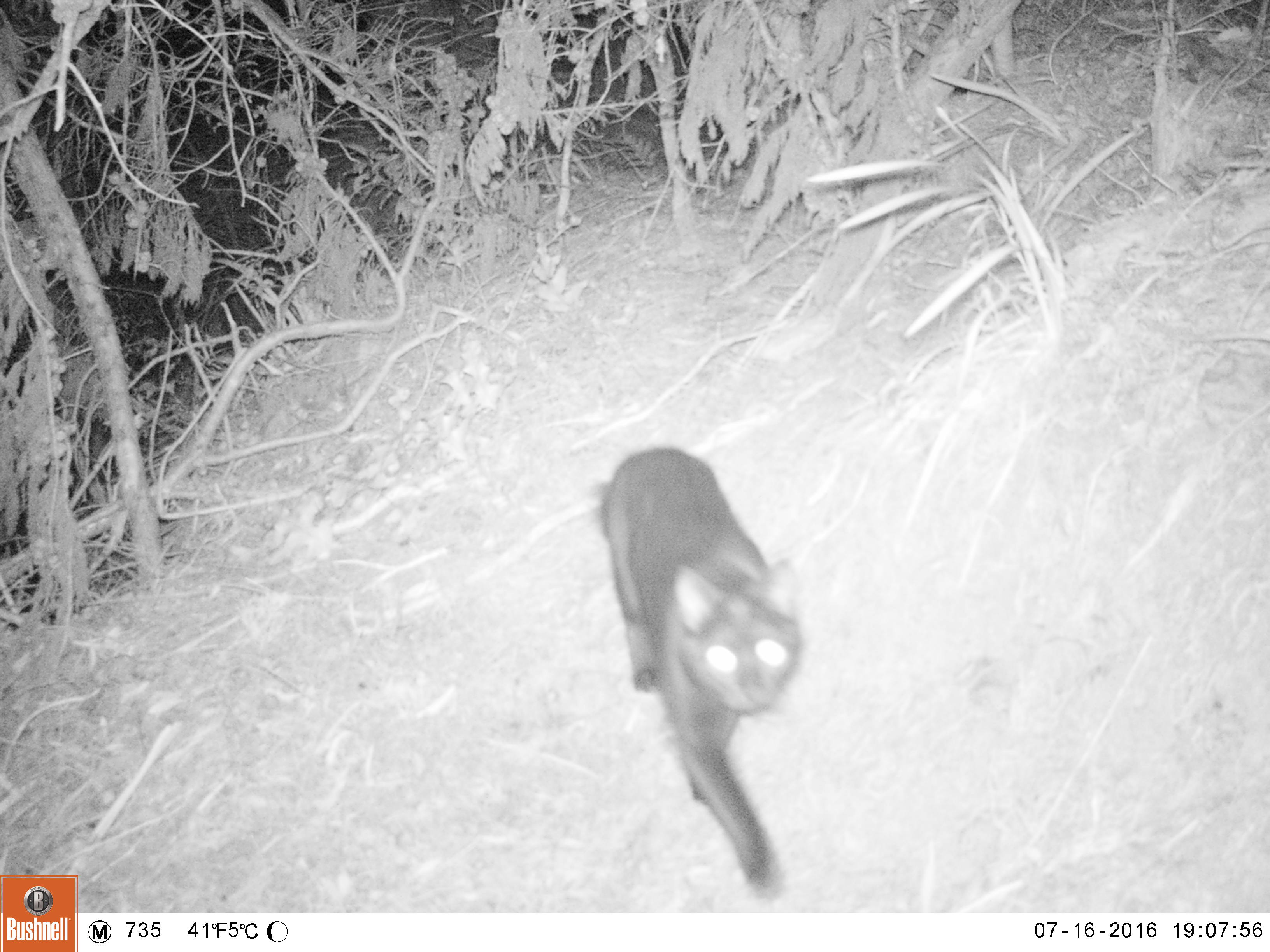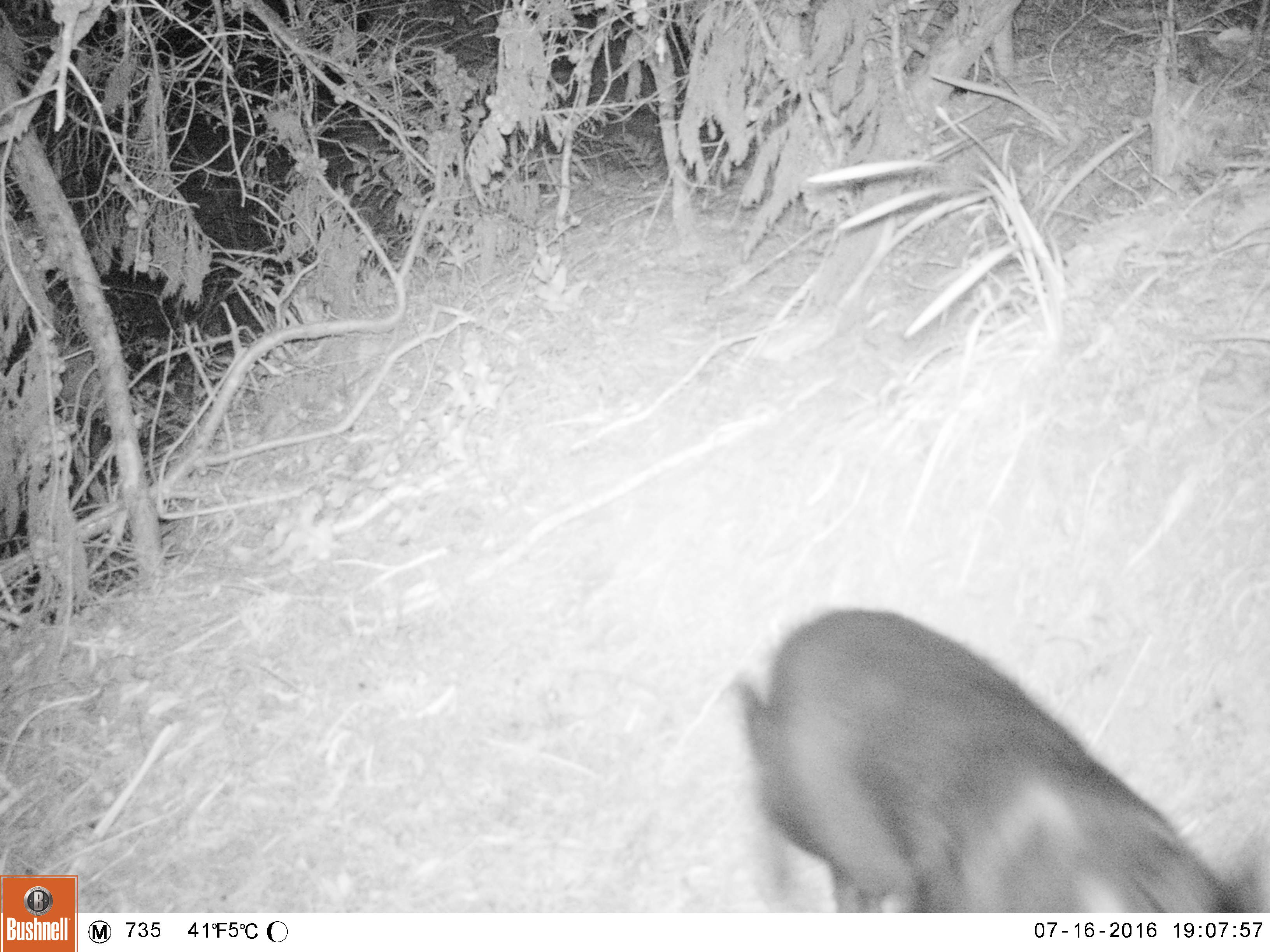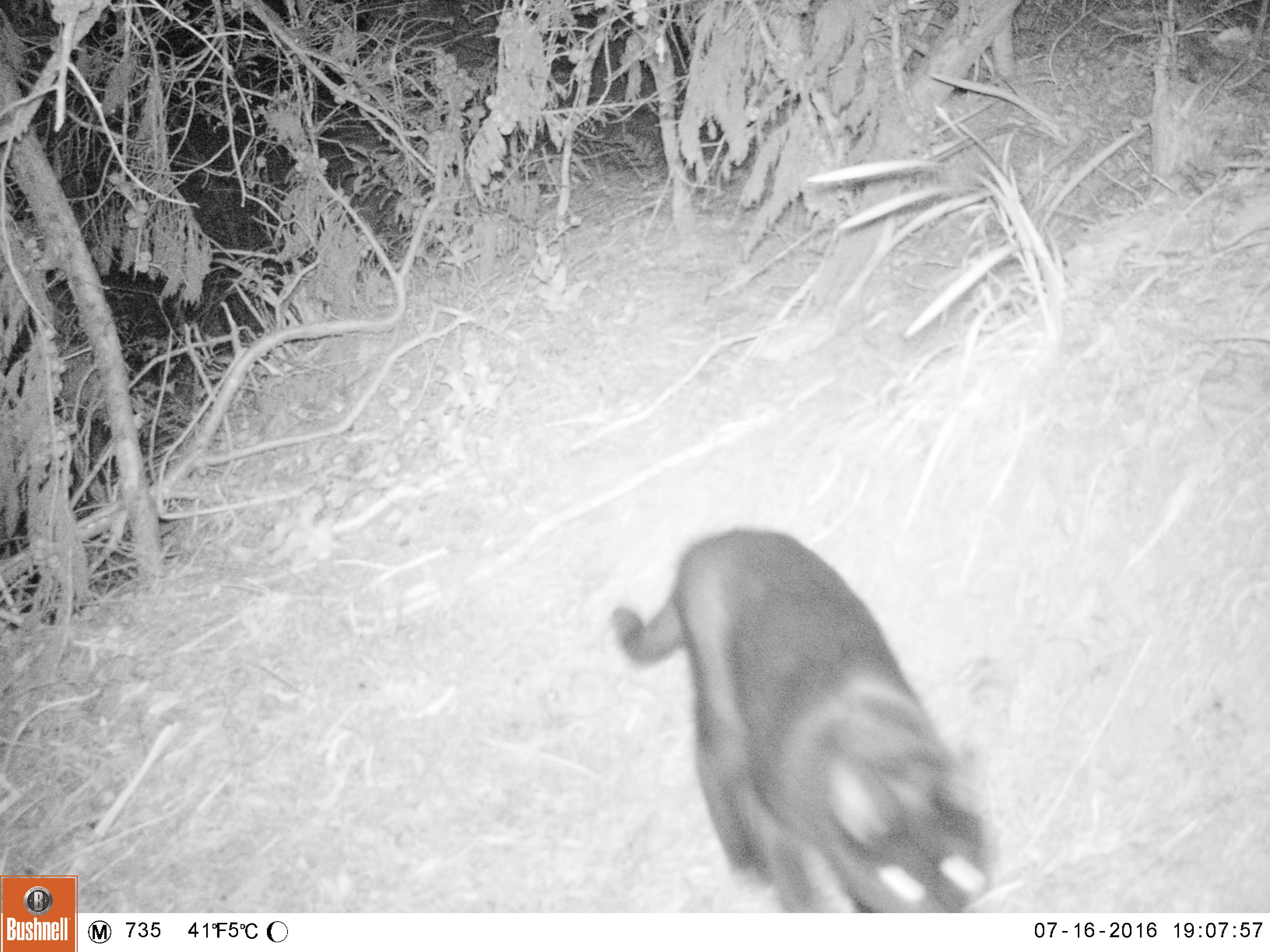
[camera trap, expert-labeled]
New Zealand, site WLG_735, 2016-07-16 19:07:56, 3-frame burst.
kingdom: Animalia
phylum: Chordata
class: Mammalia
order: Carnivora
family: Felidae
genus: Felis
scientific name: Felis catus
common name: domestic cat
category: cat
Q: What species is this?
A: Cat (domestic cat) (Felis catus).